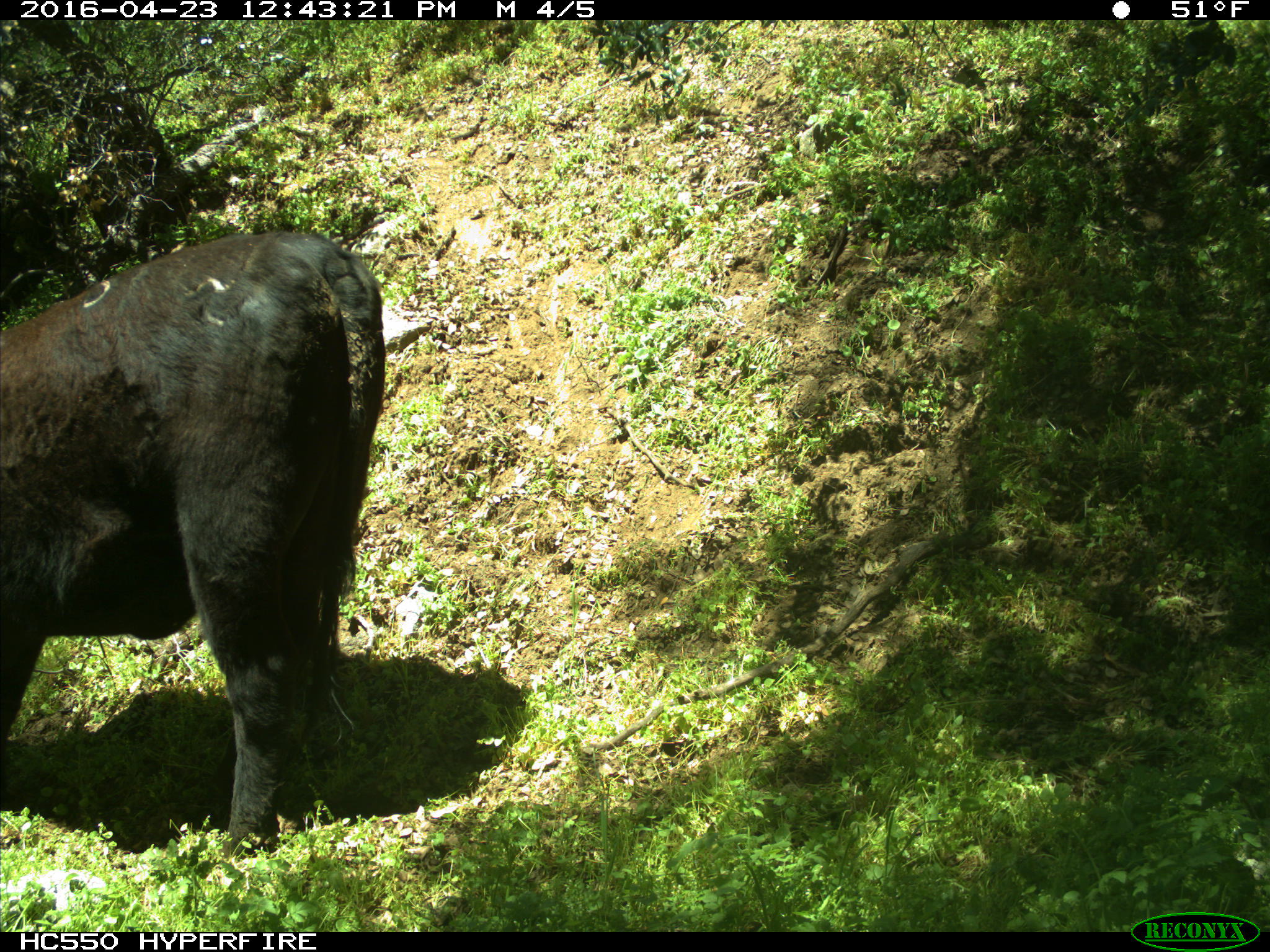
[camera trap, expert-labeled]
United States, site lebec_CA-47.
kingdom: Animalia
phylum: Chordata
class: Mammalia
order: Artiodactyla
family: Bovidae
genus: Bos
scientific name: Bos taurus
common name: domestic cow